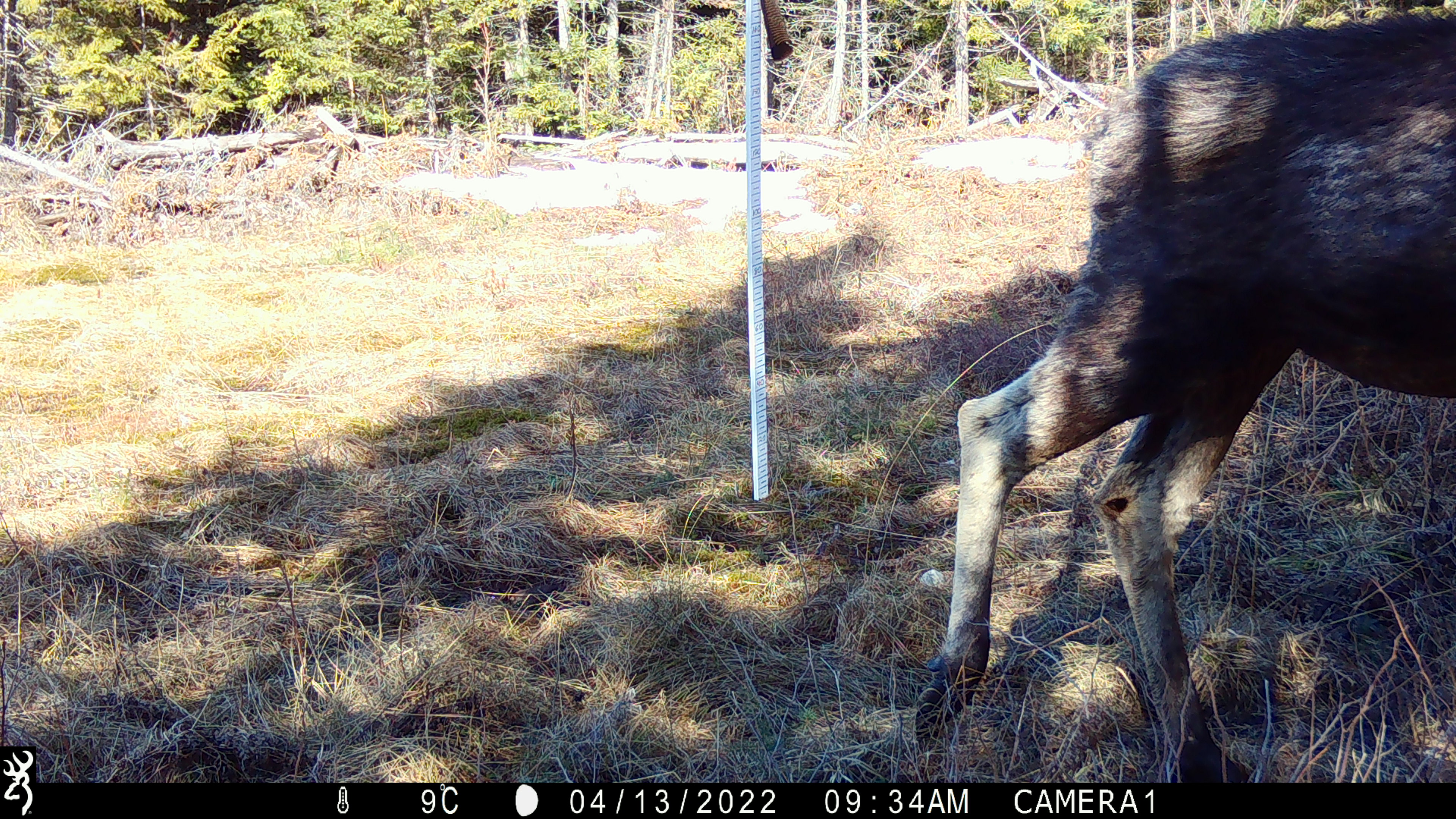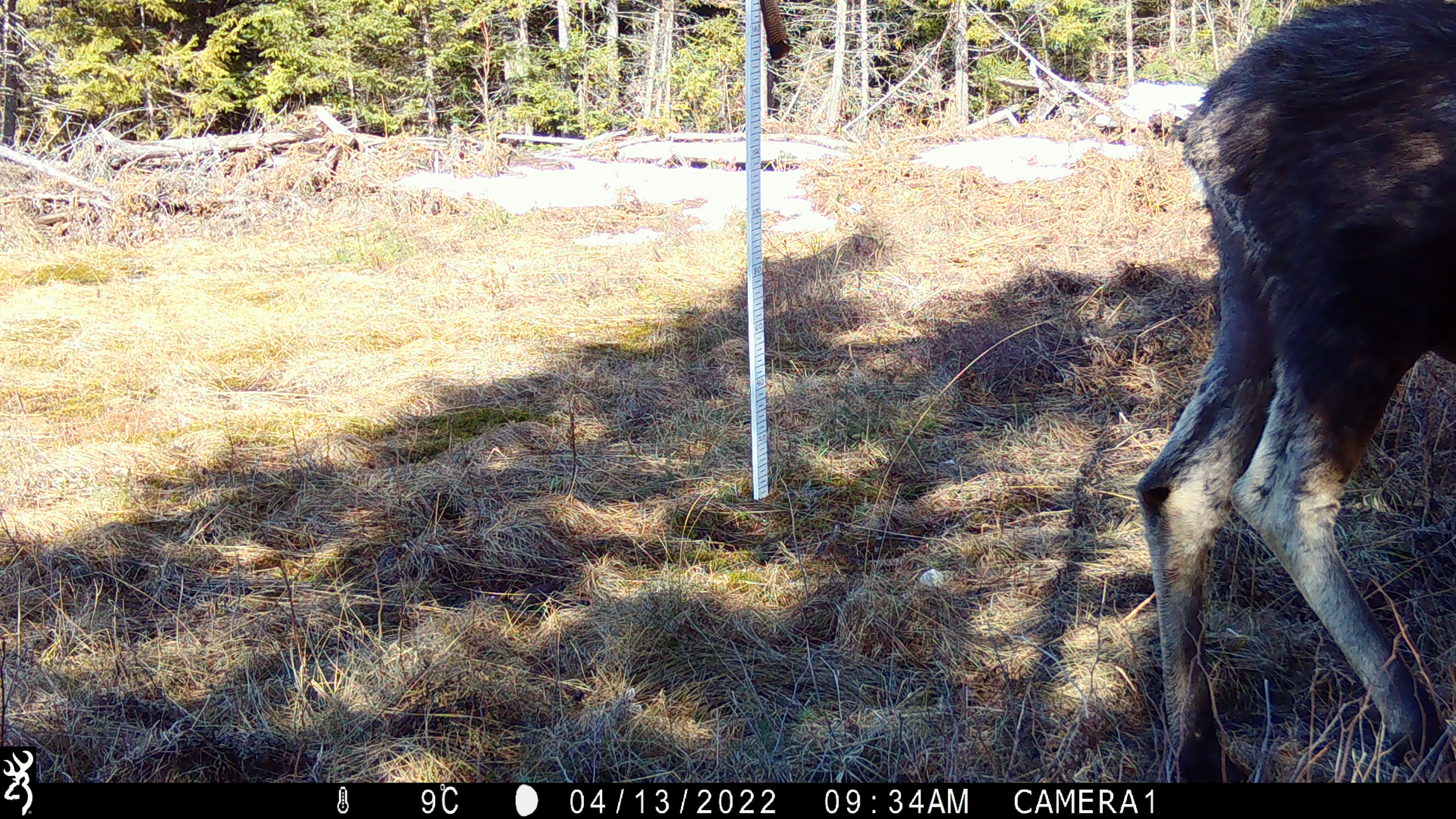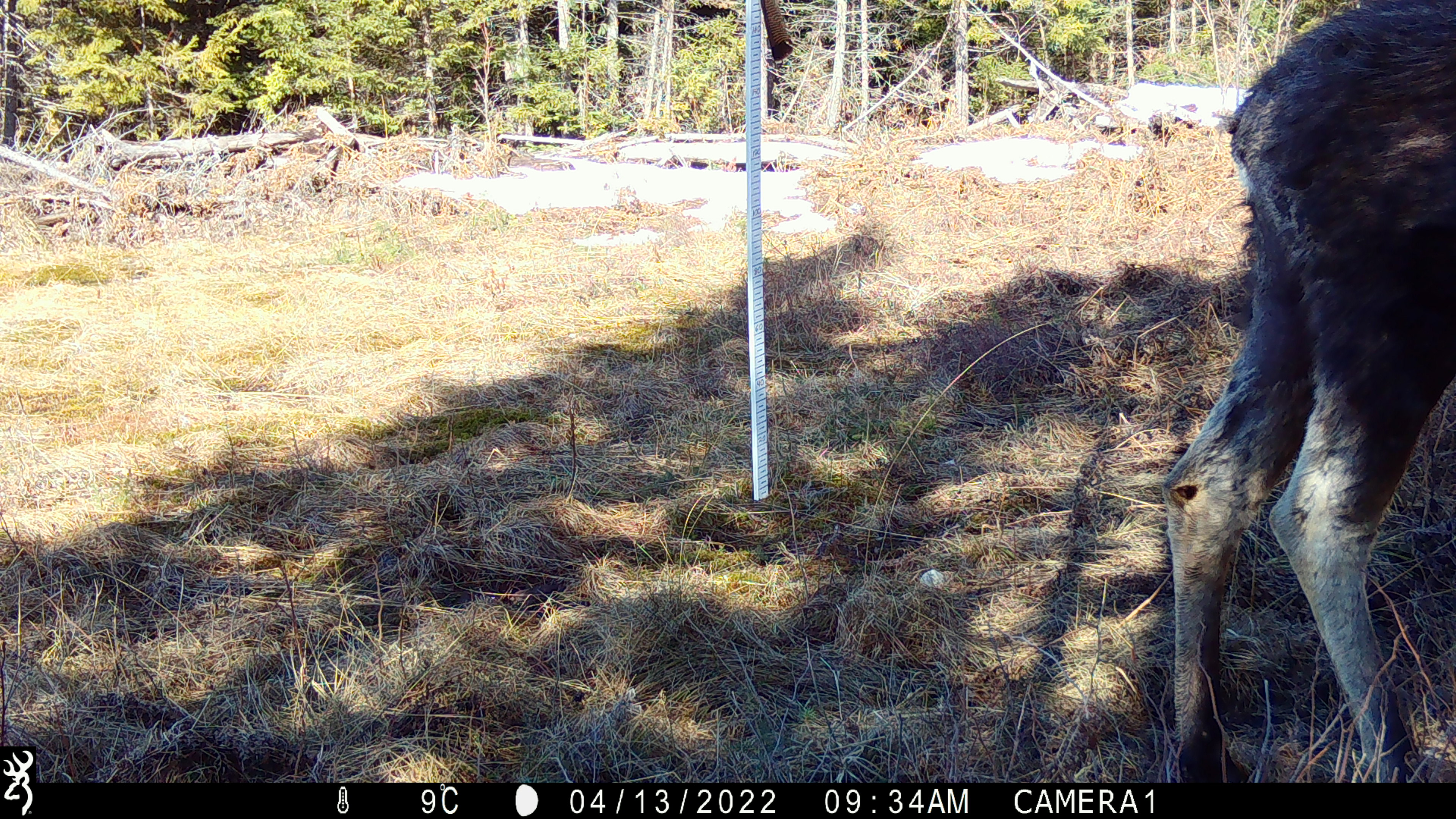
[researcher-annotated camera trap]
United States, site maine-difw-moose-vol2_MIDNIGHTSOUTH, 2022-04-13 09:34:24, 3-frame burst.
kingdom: Animalia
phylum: Chordata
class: Mammalia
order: Artiodactyla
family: Cervidae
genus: Alces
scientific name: Alces alces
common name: moose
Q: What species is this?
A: Moose (Alces alces).